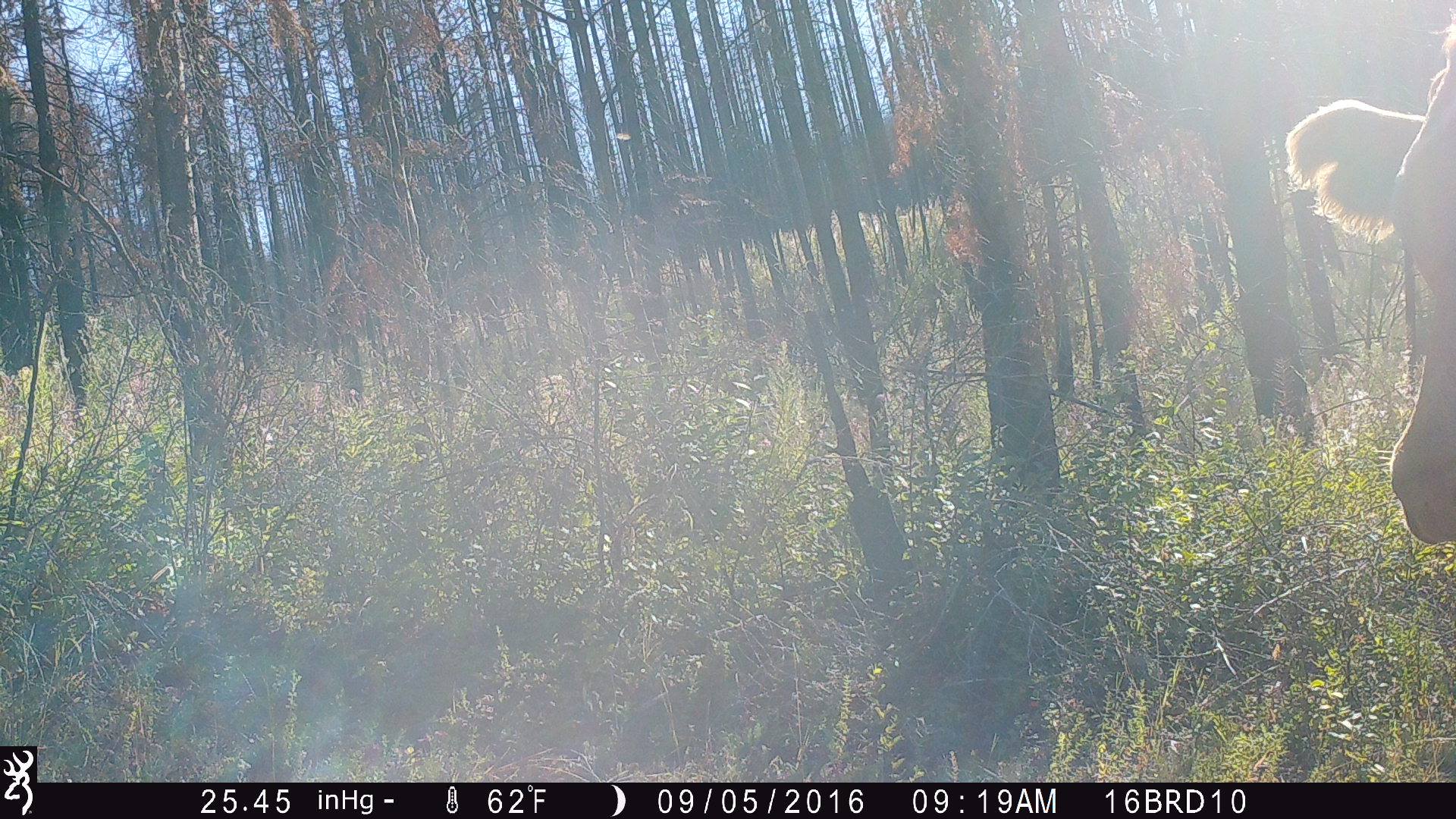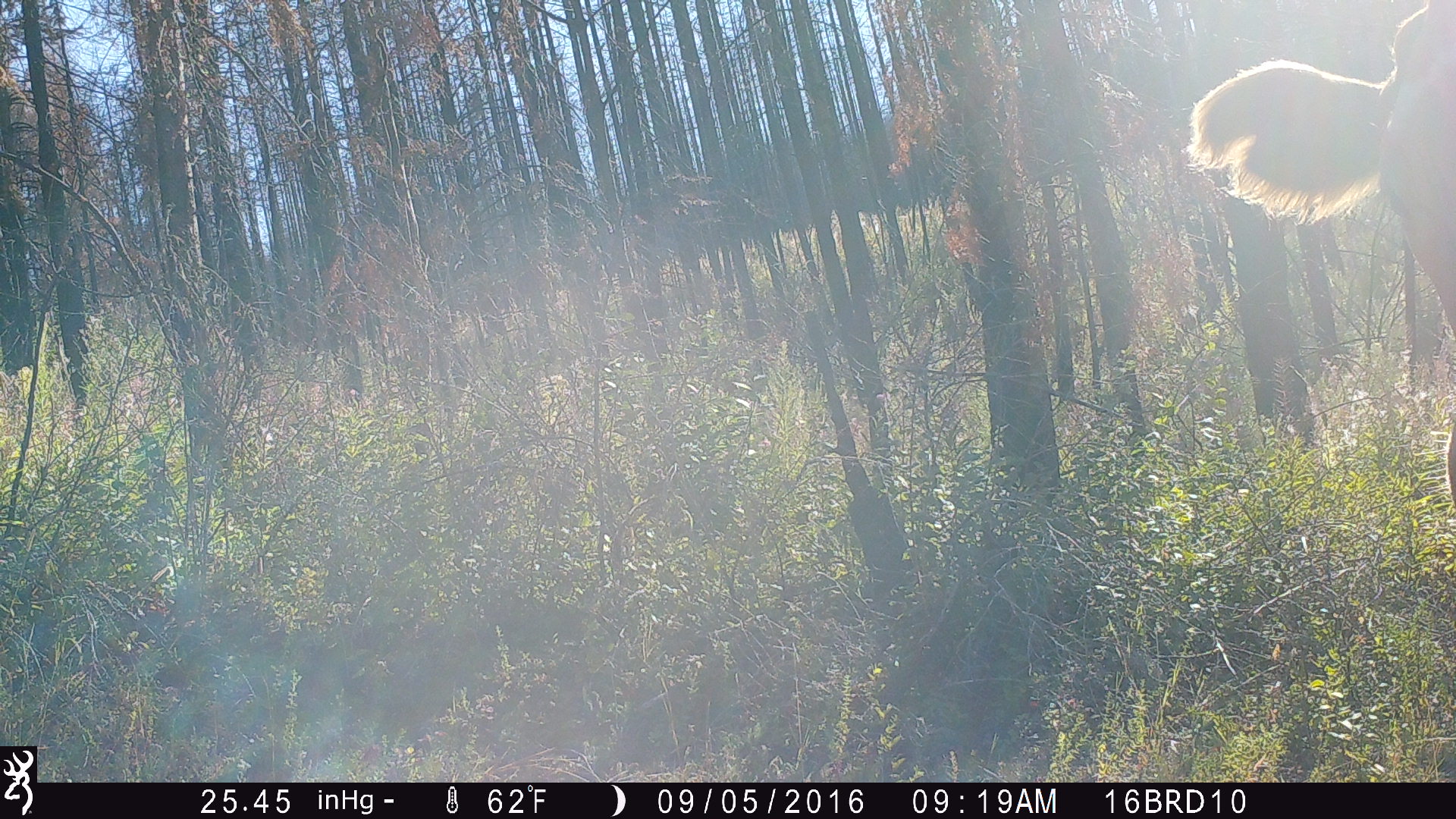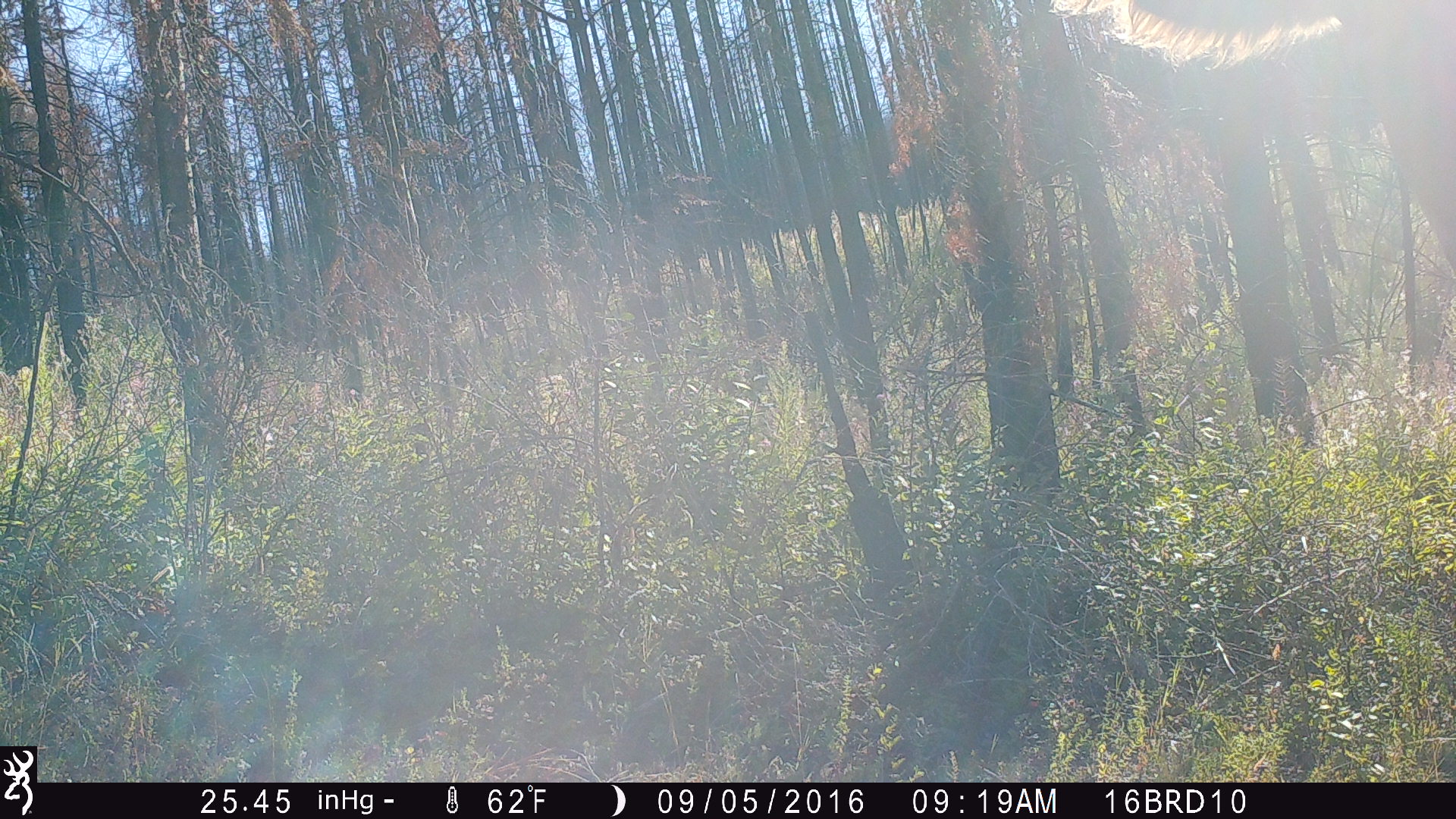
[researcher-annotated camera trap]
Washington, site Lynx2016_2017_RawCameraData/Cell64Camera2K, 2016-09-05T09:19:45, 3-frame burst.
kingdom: Animalia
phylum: Chordata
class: Mammalia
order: Artiodactyla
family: Bovidae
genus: Bos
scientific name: Bos taurus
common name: domestic cattle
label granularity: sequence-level